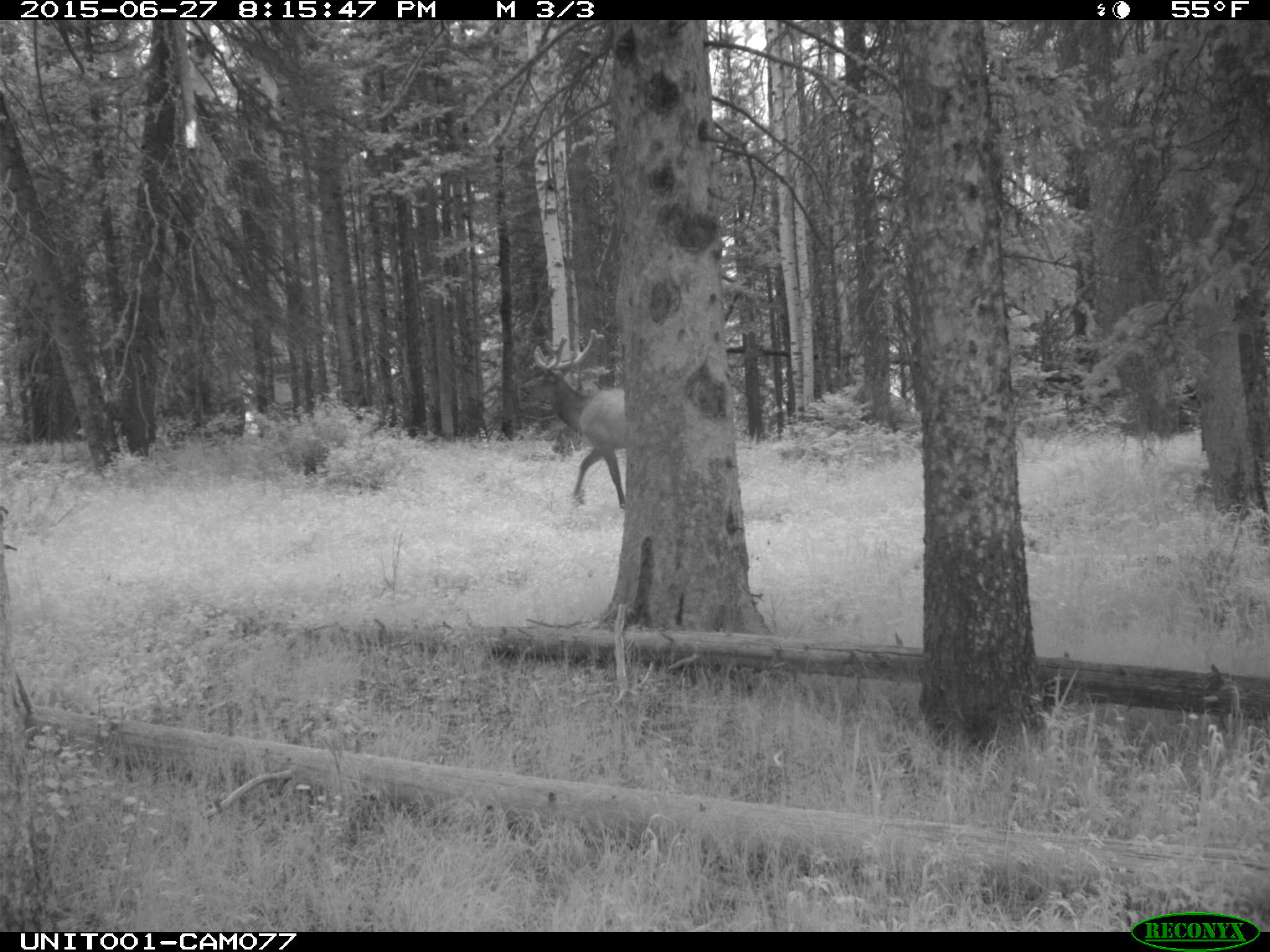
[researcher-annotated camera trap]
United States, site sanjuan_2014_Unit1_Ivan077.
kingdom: Animalia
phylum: Chordata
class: Mammalia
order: Artiodactyla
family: Cervidae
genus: Cervus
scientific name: Cervus elaphus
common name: red deer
Cervus elaphus (red deer).